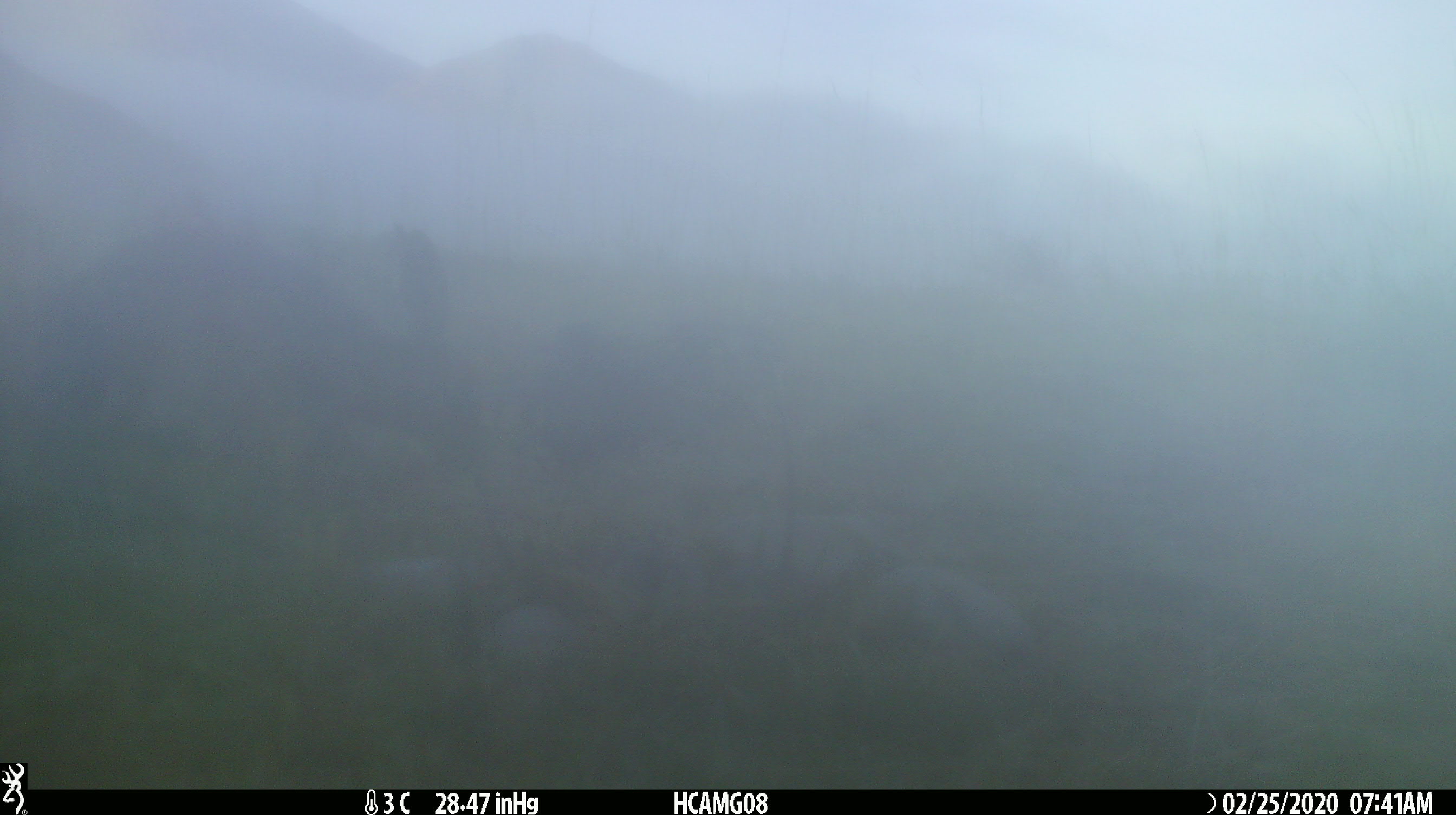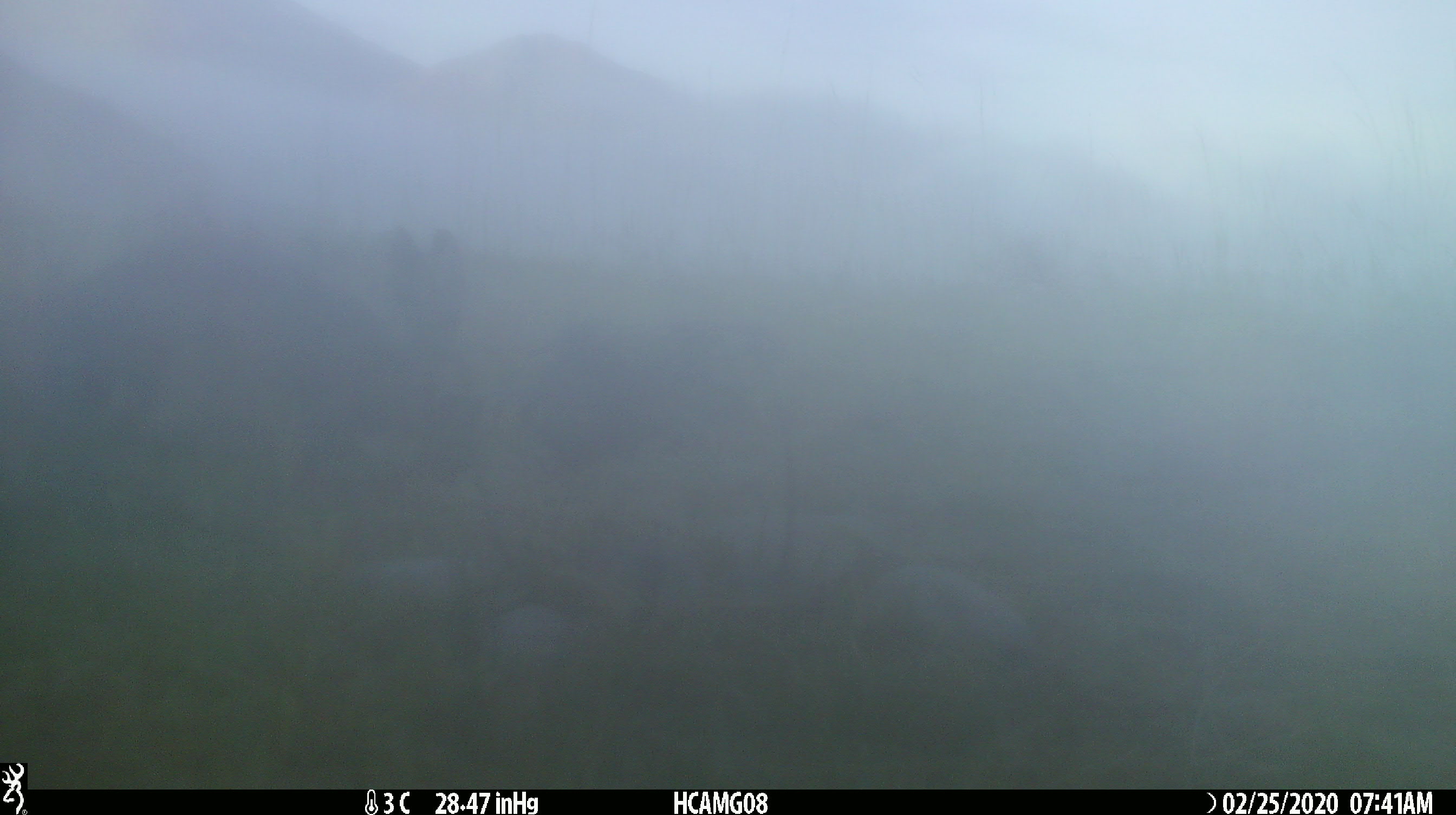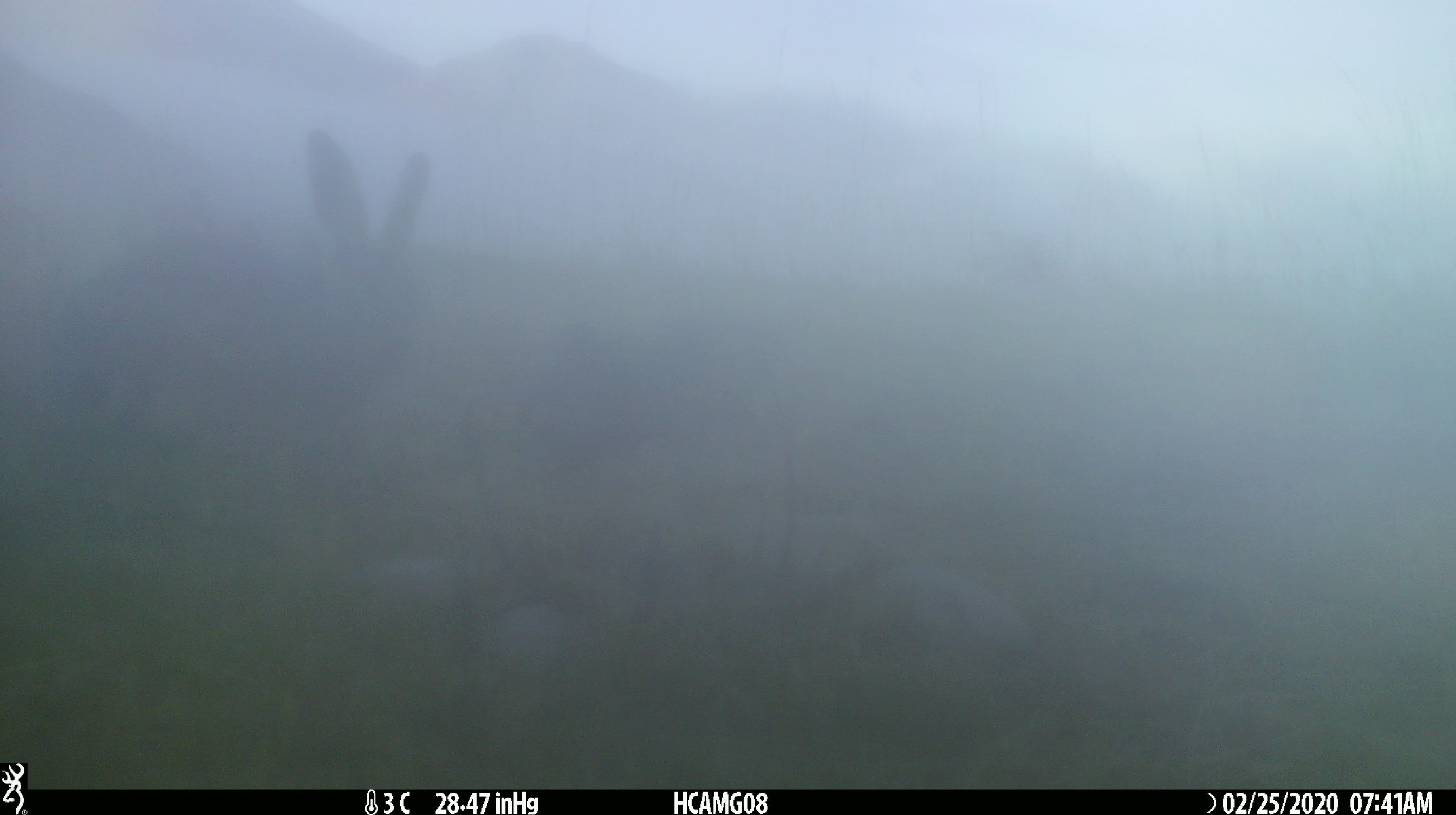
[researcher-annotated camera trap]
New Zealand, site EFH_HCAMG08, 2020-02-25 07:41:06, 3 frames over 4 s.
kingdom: Animalia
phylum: Chordata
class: Mammalia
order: Lagomorpha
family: Leporidae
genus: Lepus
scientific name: Lepus europaeus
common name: brown hare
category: hare